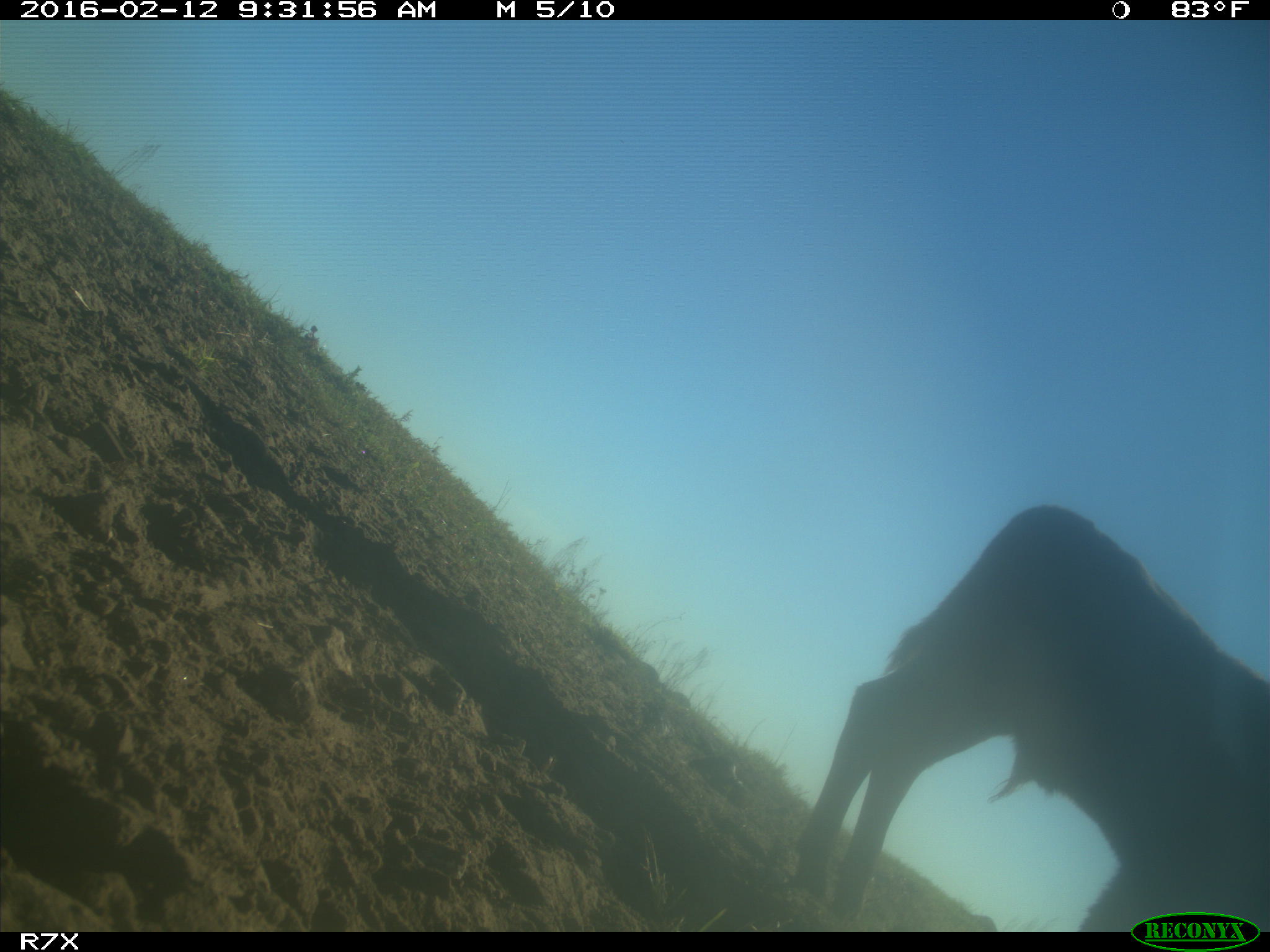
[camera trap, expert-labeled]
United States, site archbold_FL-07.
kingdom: Animalia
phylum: Chordata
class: Mammalia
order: Artiodactyla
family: Bovidae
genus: Bos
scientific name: Bos taurus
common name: domestic cow